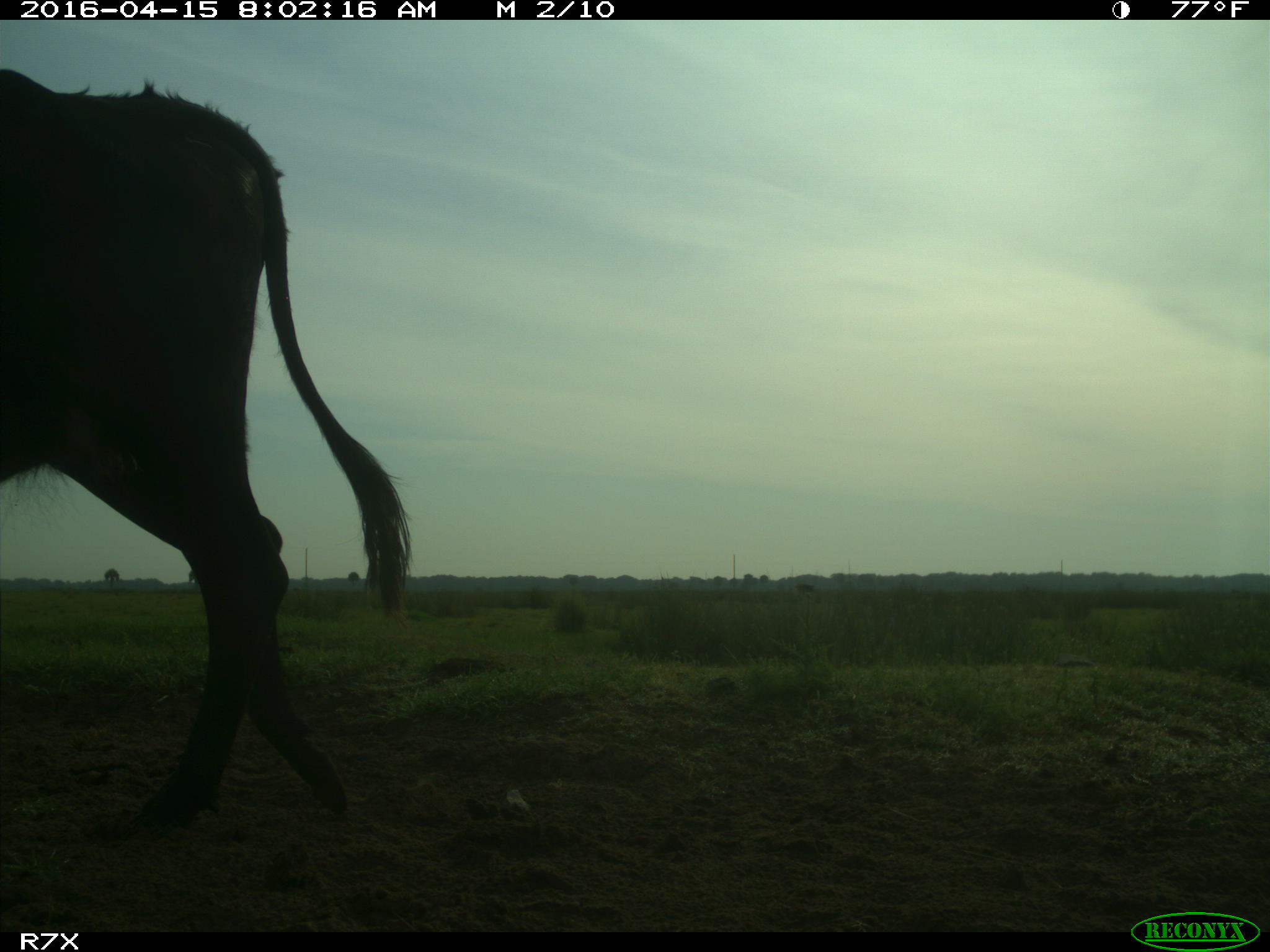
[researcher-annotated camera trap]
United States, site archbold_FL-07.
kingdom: Animalia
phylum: Chordata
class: Mammalia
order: Artiodactyla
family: Bovidae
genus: Bos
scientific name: Bos taurus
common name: domestic cow